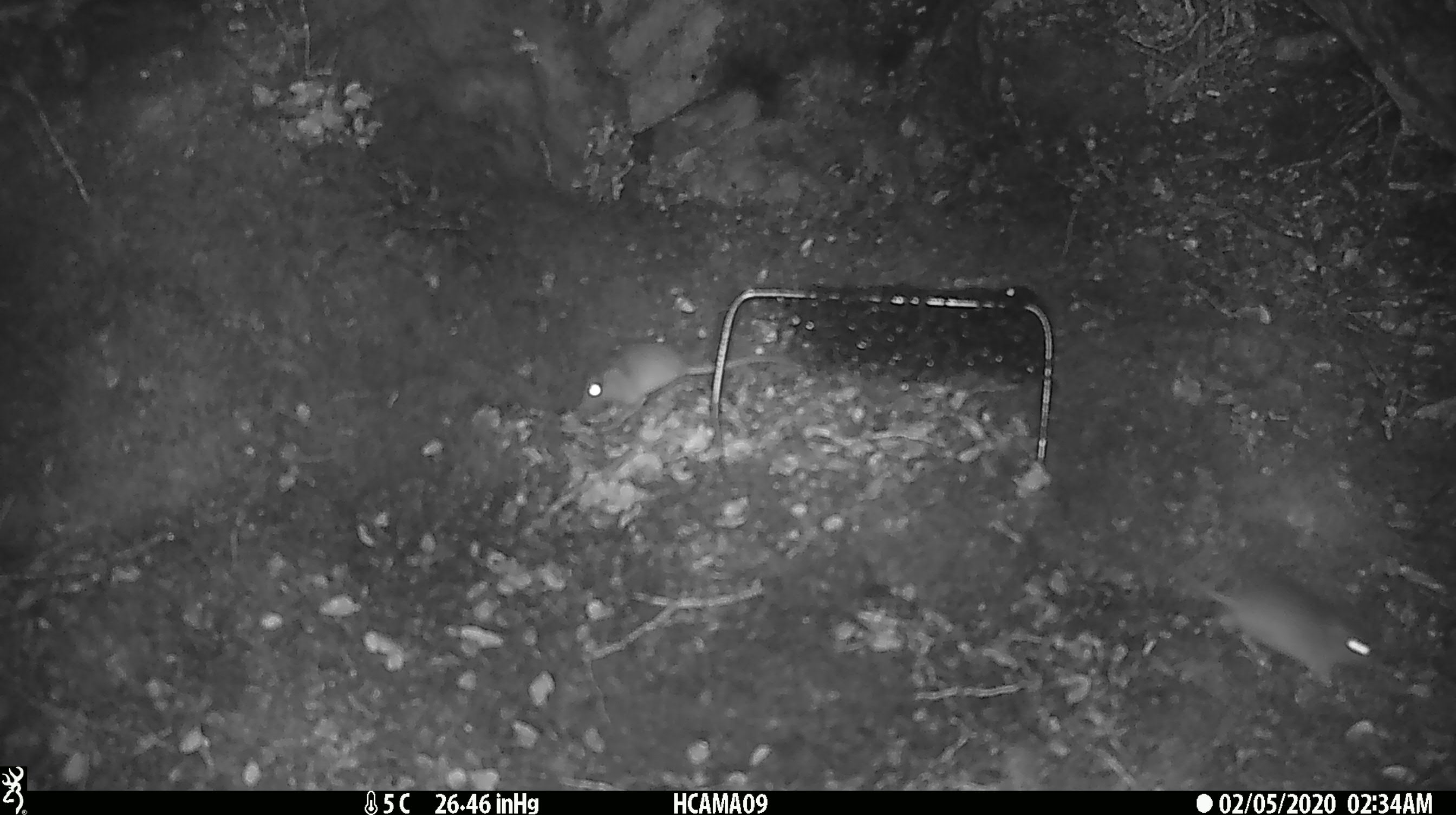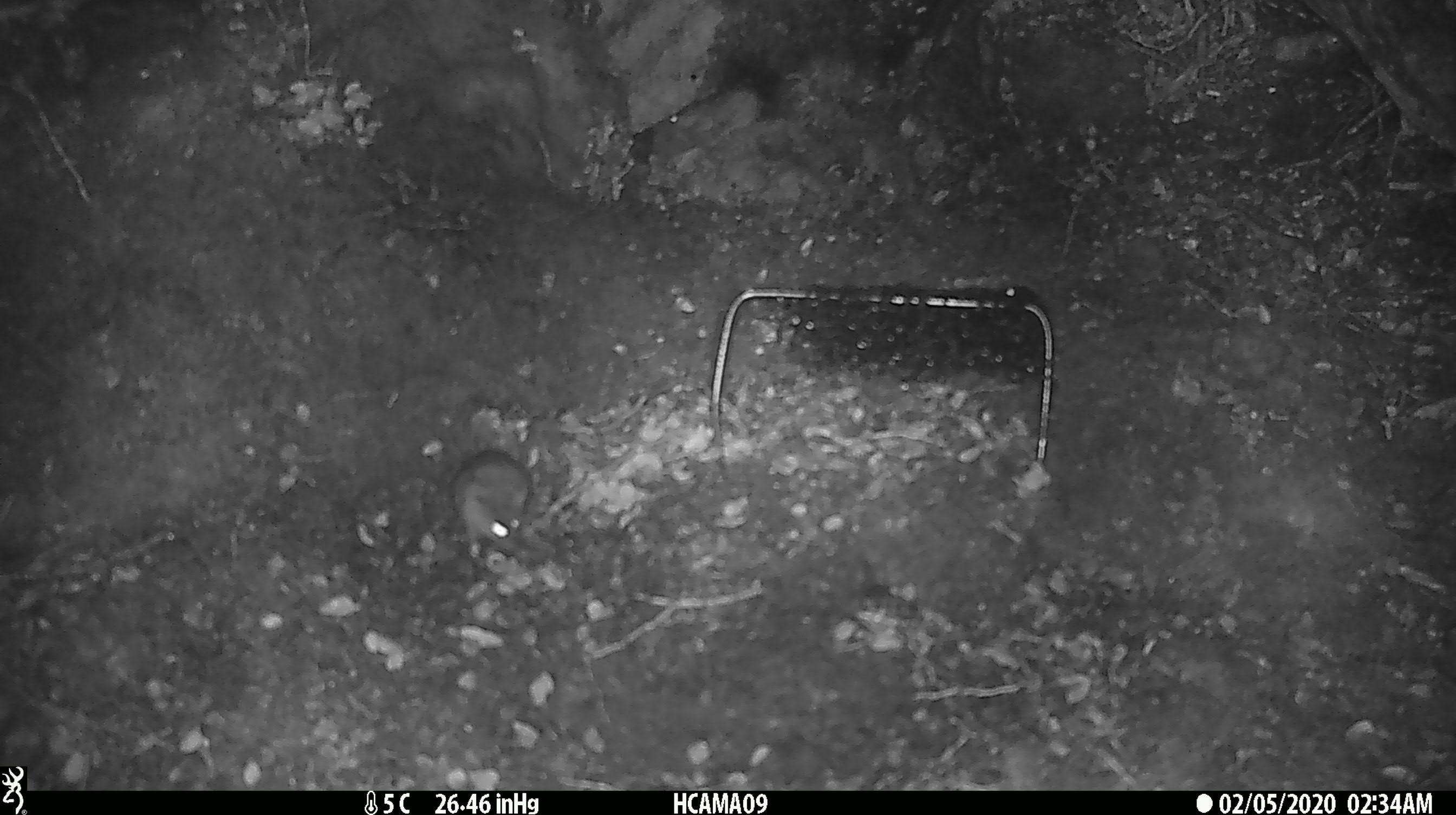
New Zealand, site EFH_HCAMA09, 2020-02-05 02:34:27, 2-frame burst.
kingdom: Animalia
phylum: Chordata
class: Mammalia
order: Rodentia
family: Muridae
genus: Mus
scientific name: Mus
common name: mouse